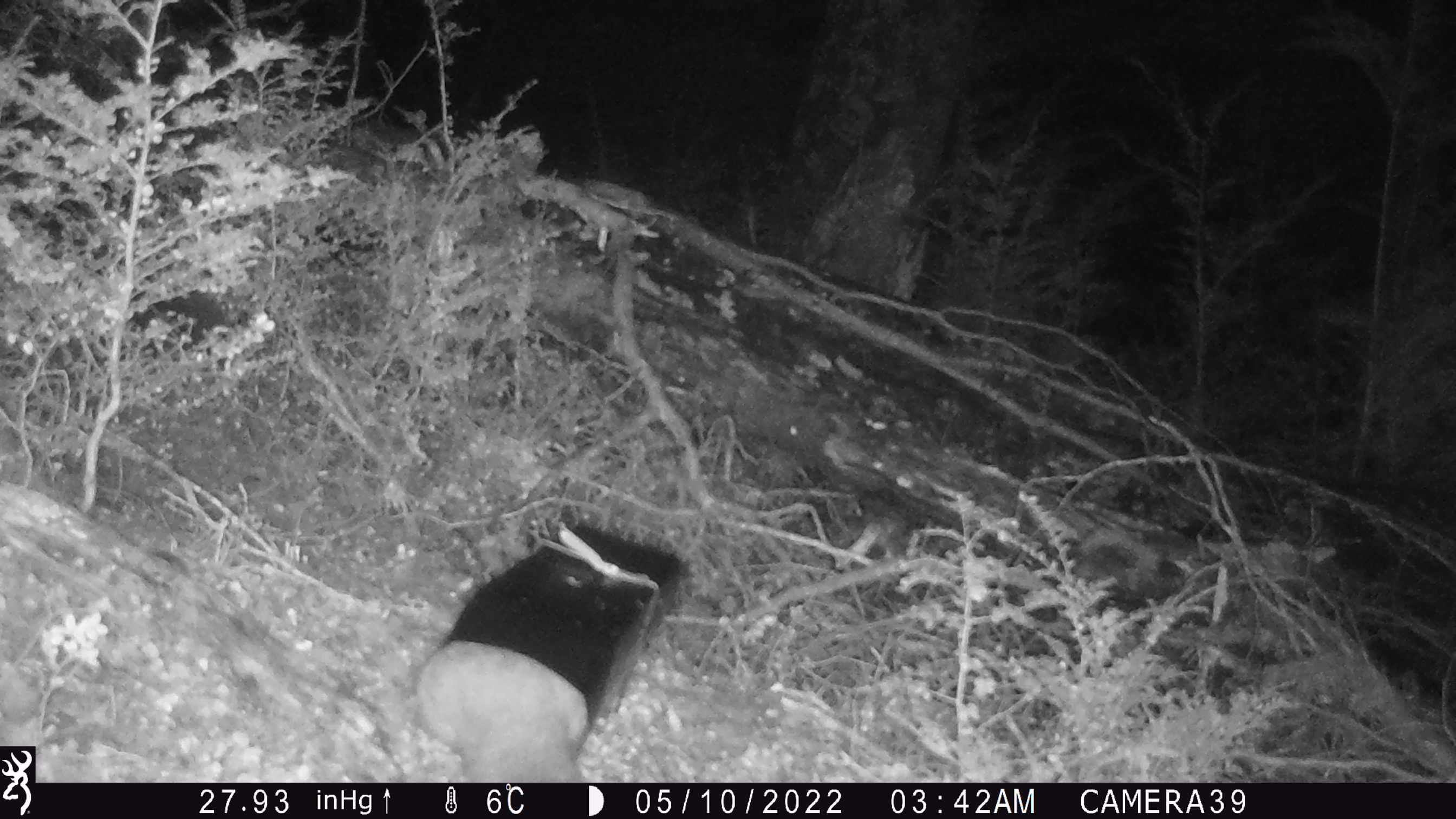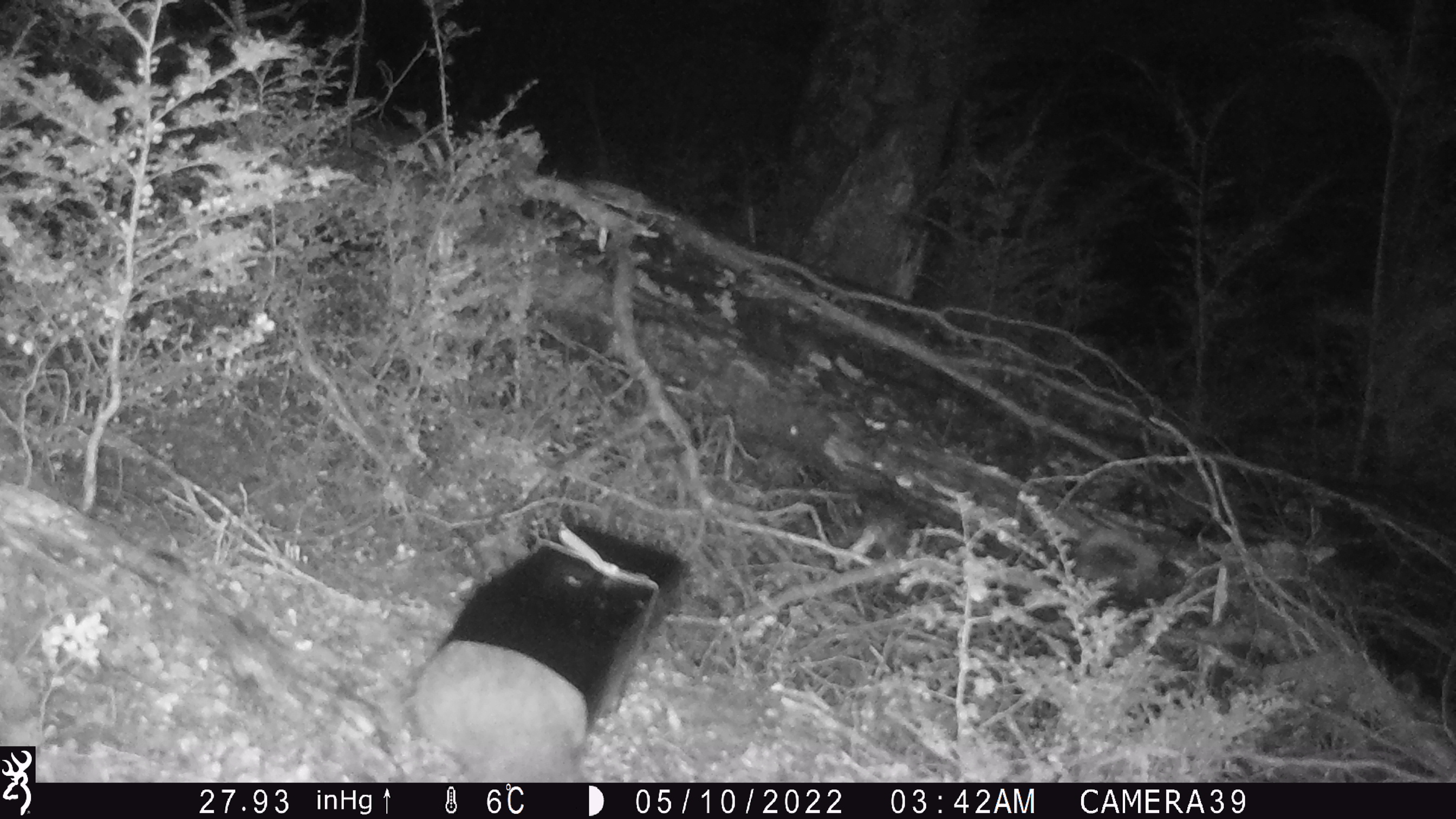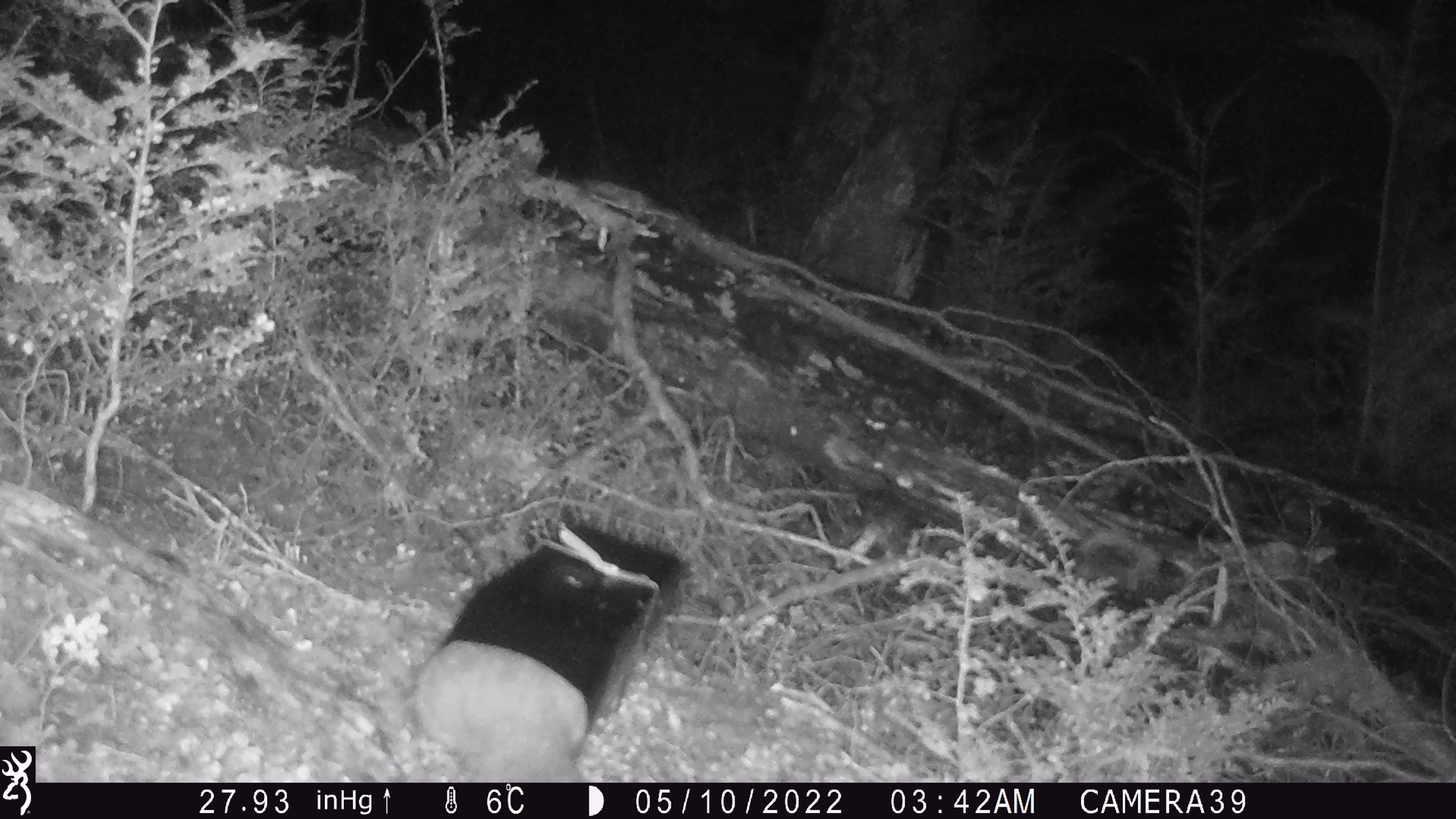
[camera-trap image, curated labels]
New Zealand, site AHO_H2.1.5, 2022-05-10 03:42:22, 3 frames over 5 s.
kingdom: Animalia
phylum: Chordata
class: Mammalia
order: Diprotodontia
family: Phalangeridae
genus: Trichosurus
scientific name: Trichosurus vulpecula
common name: common brushtail possum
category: possum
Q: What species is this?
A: Possum (common brushtail possum) (Trichosurus vulpecula).